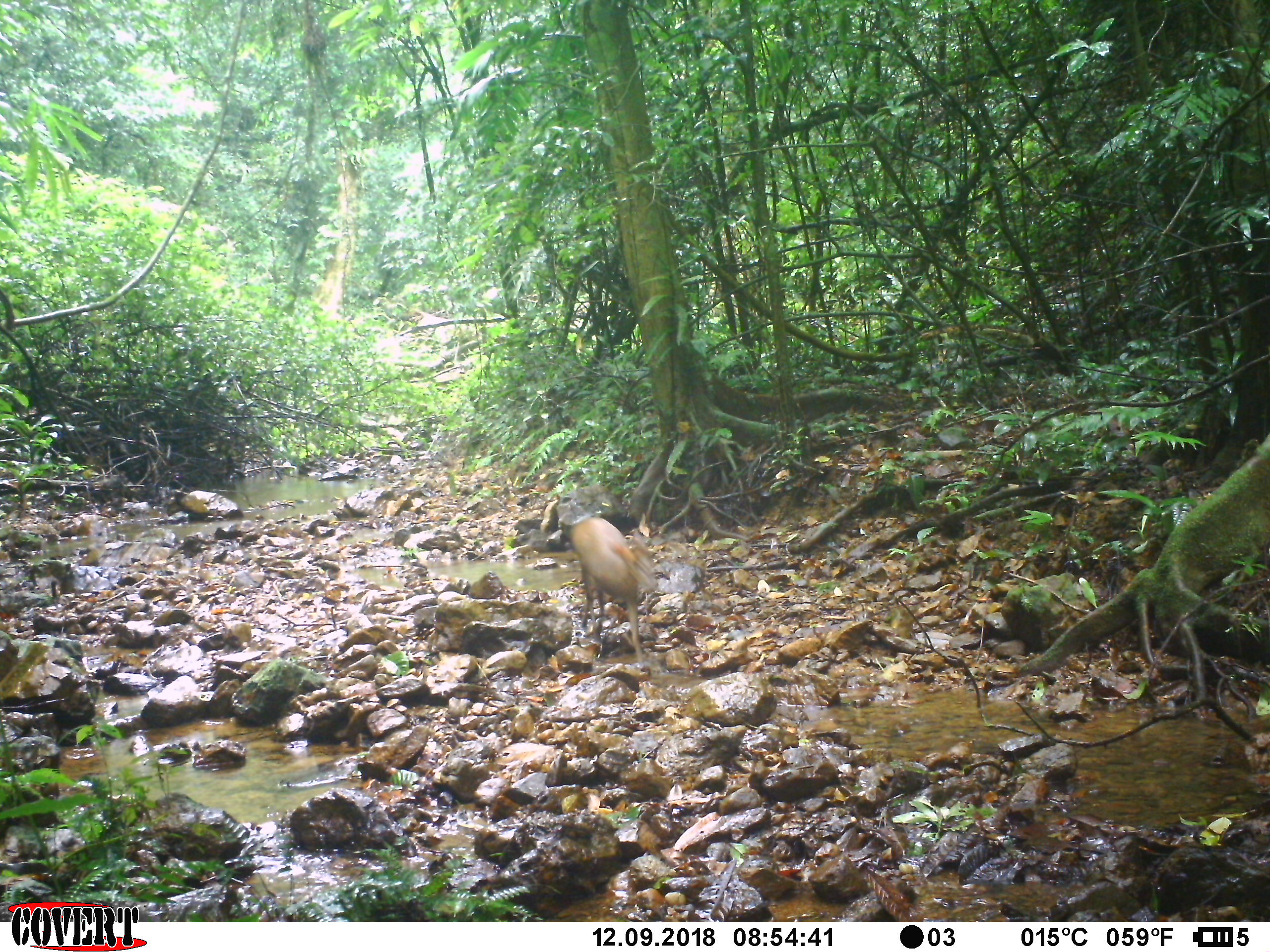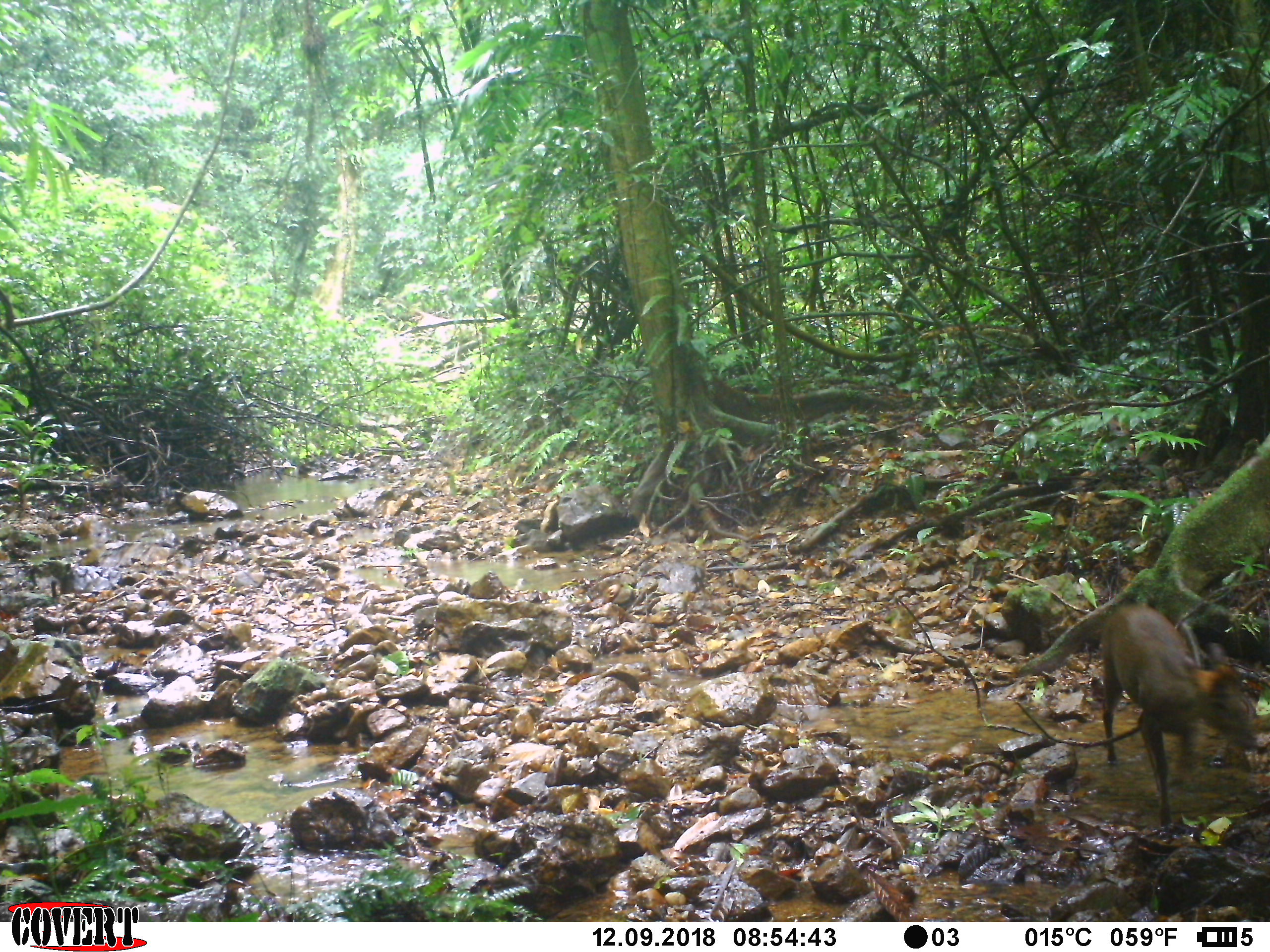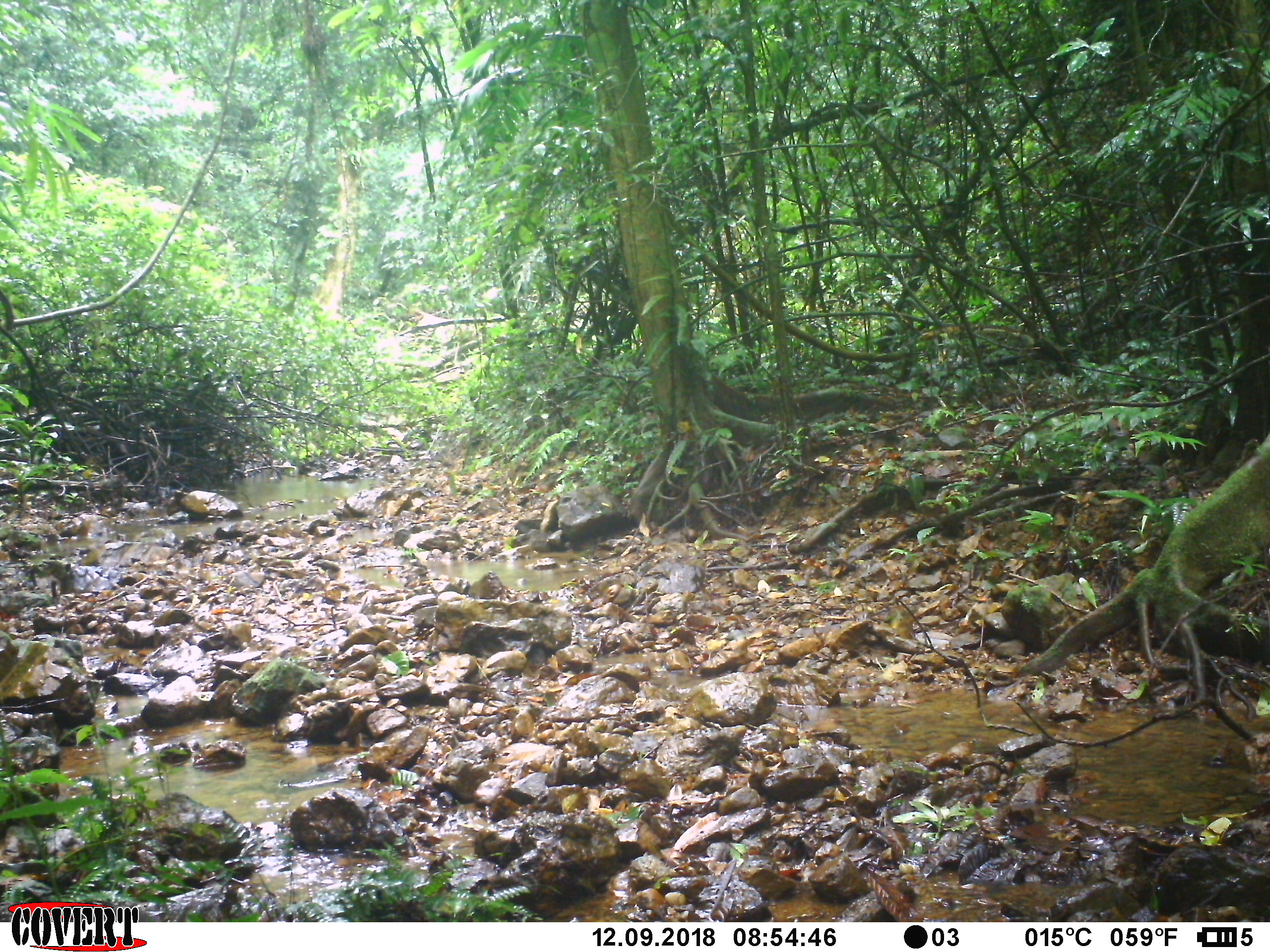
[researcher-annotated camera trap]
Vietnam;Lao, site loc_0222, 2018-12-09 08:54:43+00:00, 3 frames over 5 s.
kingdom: Animalia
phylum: Chordata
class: Mammalia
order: Artiodactyla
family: Cervidae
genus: Muntiacus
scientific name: Muntiacus rooseveltorum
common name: roosevelt's muntjac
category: roosevelts muntjac group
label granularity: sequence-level